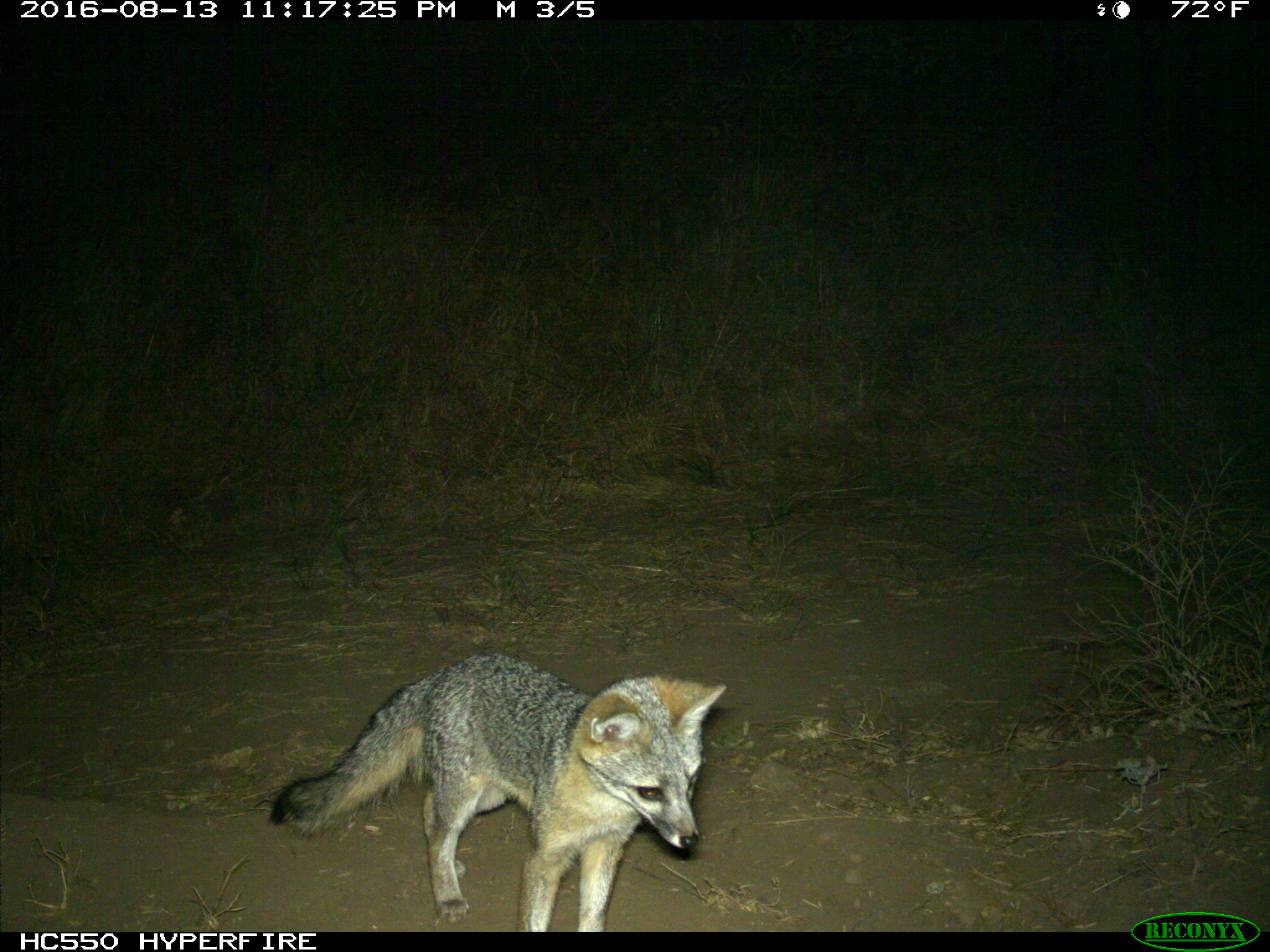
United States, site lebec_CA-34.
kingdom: Animalia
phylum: Chordata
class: Mammalia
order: Carnivora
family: Canidae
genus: Urocyon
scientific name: Urocyon cinereoargenteus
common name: gray fox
Urocyon cinereoargenteus (gray fox).